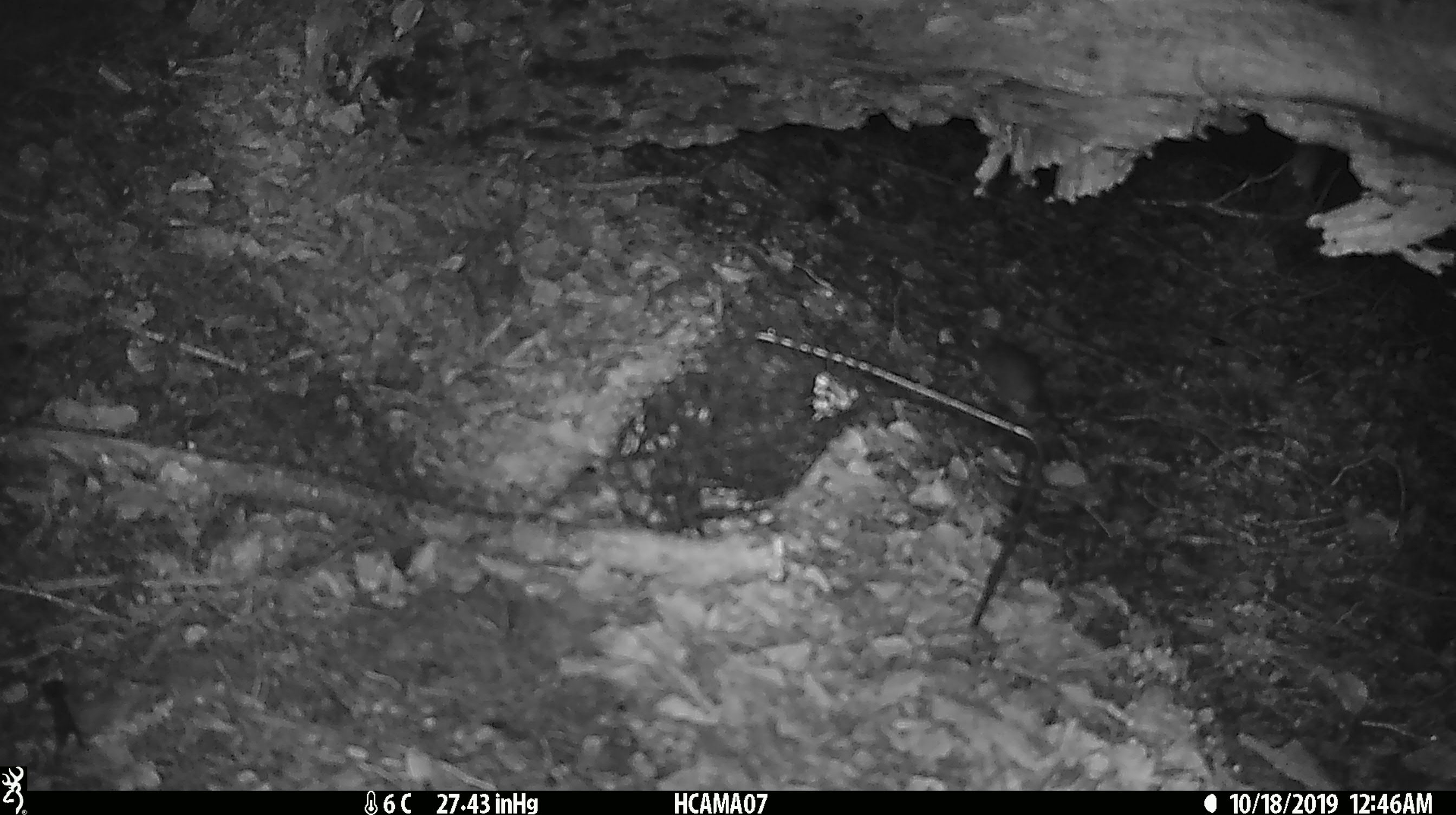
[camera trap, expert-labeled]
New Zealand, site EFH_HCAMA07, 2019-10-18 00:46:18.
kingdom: Animalia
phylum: Chordata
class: Mammalia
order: Rodentia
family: Muridae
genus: Mus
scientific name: Mus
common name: mouse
Mouse (Mus).